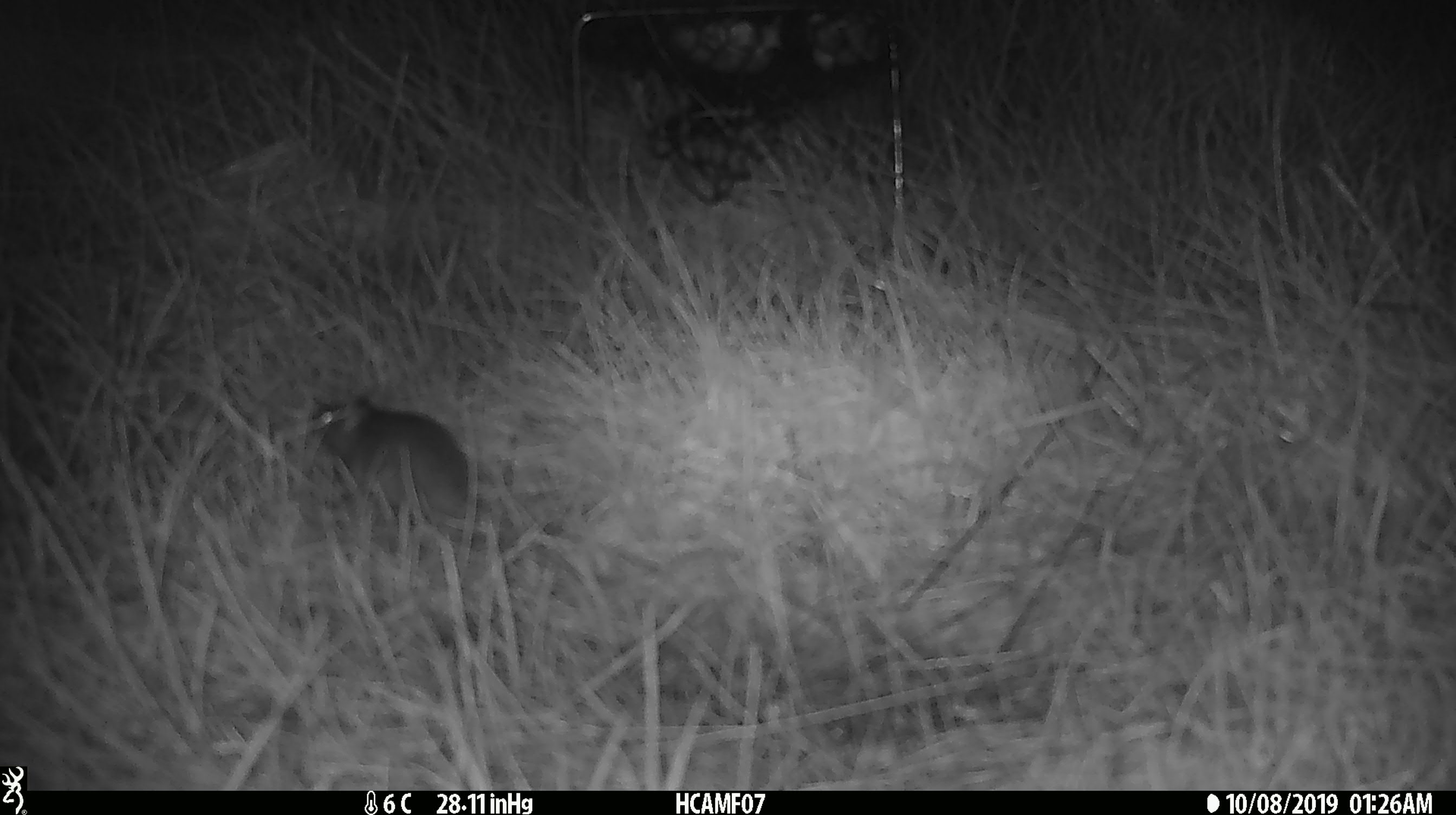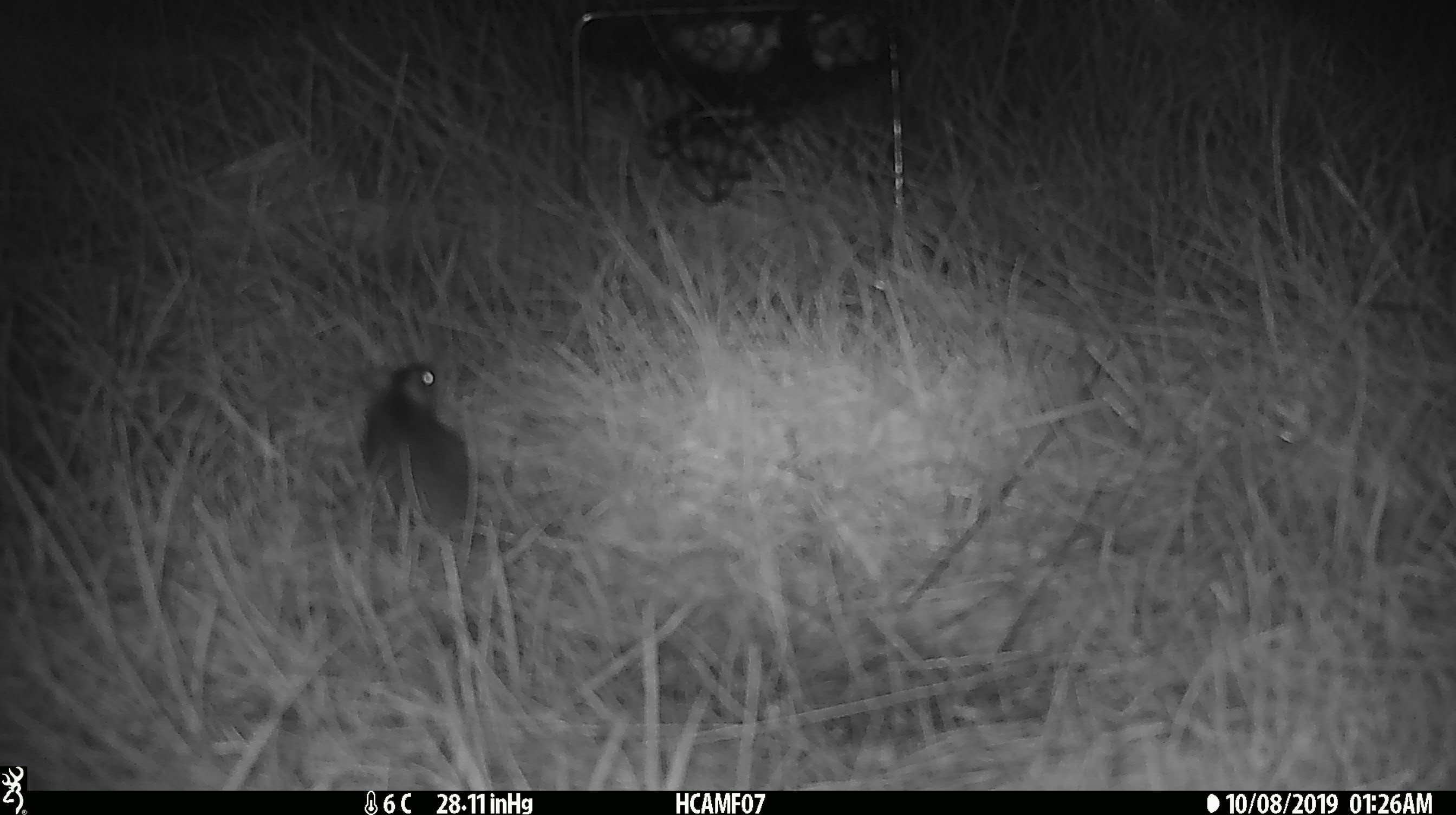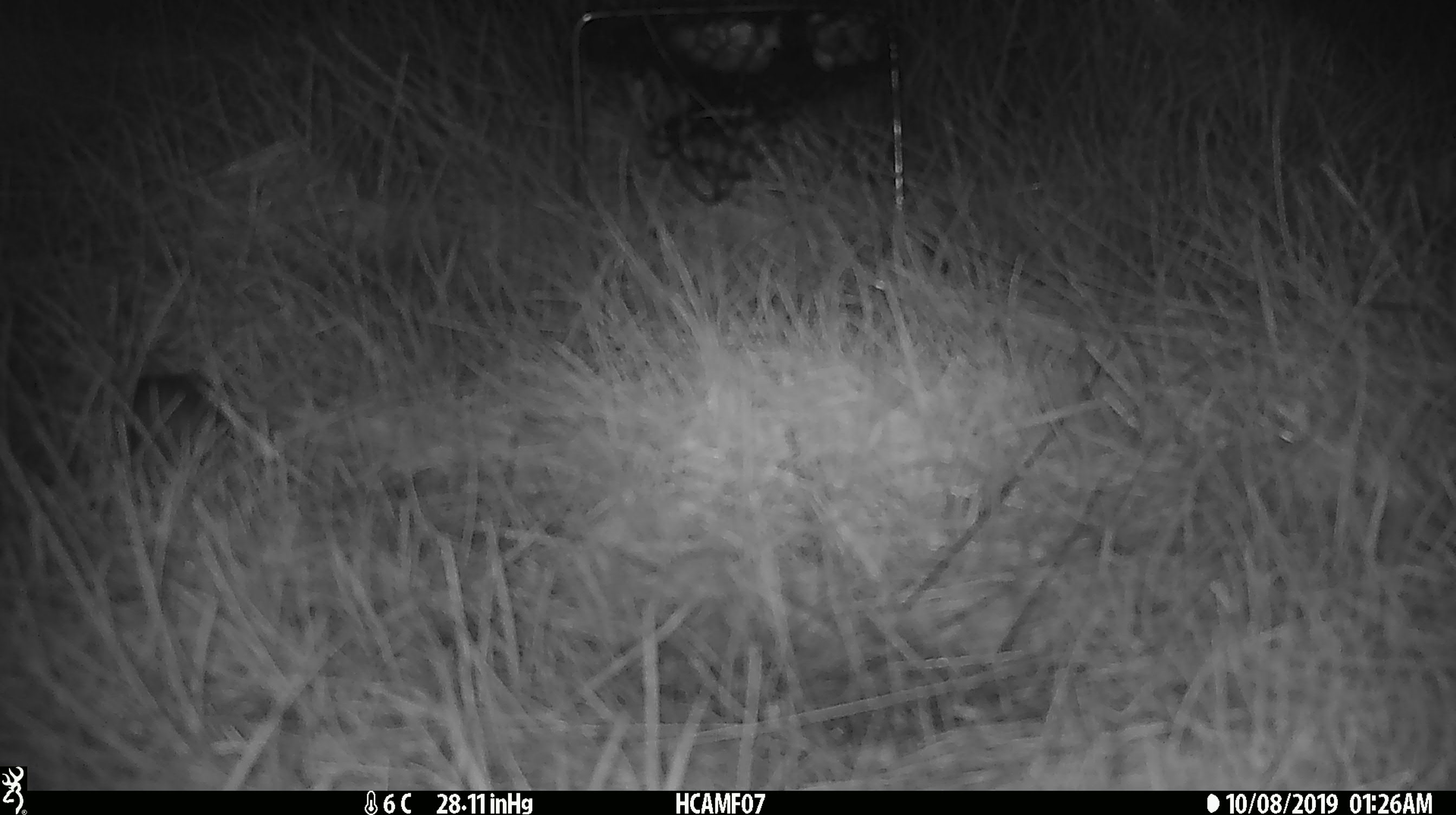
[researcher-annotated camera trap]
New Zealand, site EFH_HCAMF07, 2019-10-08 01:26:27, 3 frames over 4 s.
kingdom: Animalia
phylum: Chordata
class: Mammalia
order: Rodentia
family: Muridae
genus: Mus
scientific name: Mus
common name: mouse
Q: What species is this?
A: Mouse (Mus).